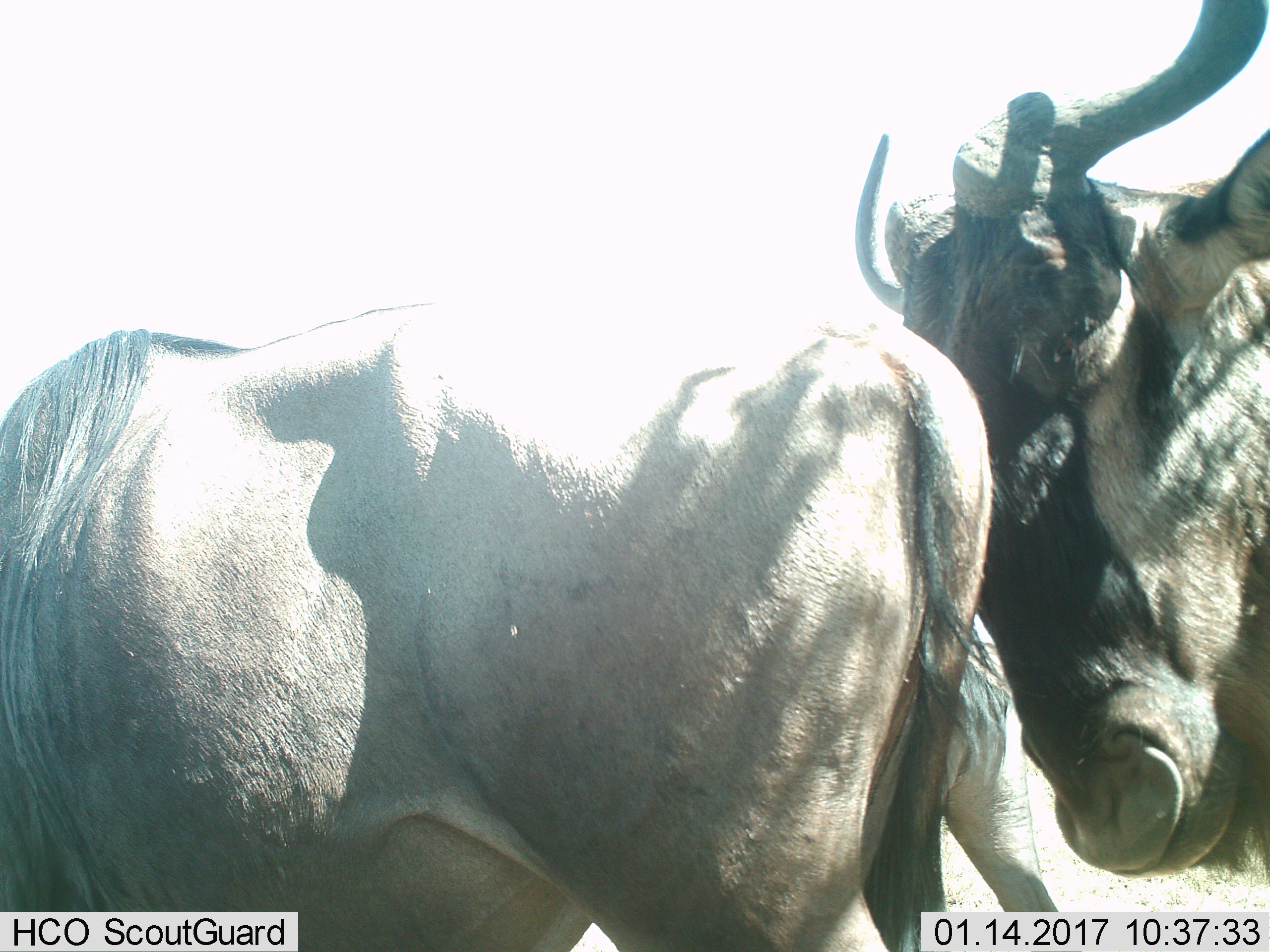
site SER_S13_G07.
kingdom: Animalia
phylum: Chordata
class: Mammalia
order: Artiodactyla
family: Bovidae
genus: Connochaetes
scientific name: Connochaetes taurinus taurinus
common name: blue wildebeest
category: wildebeestblue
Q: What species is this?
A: Wildebeestblue (blue wildebeest) (Connochaetes taurinus taurinus).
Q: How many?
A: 2.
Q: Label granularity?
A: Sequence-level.